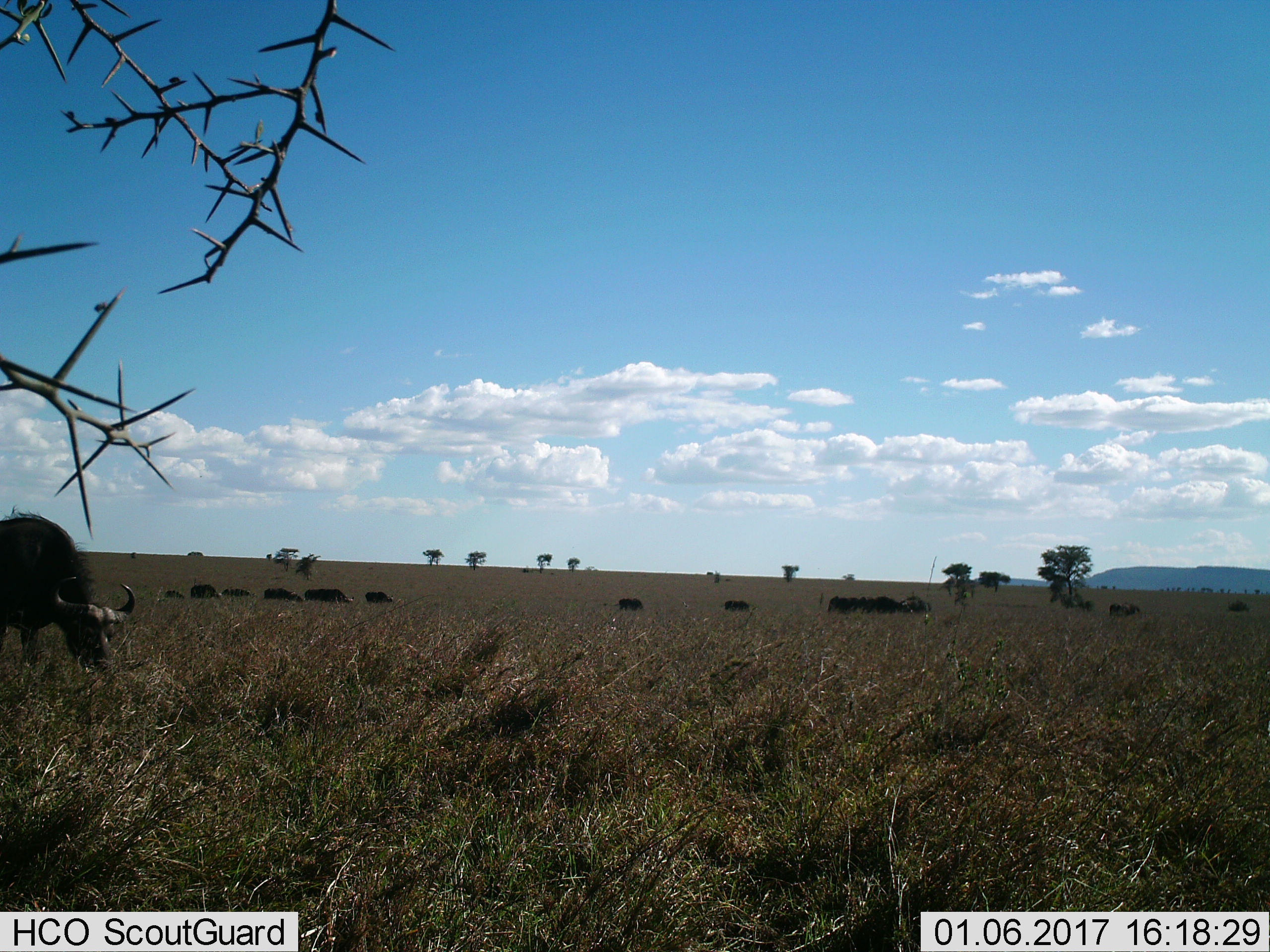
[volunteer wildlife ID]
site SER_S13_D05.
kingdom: Animalia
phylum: Chordata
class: Mammalia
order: Artiodactyla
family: Bovidae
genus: Syncerus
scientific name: Syncerus caffer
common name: african buffalo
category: buffalo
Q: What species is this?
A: Buffalo (african buffalo) (Syncerus caffer).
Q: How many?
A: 11-50.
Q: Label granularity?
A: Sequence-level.